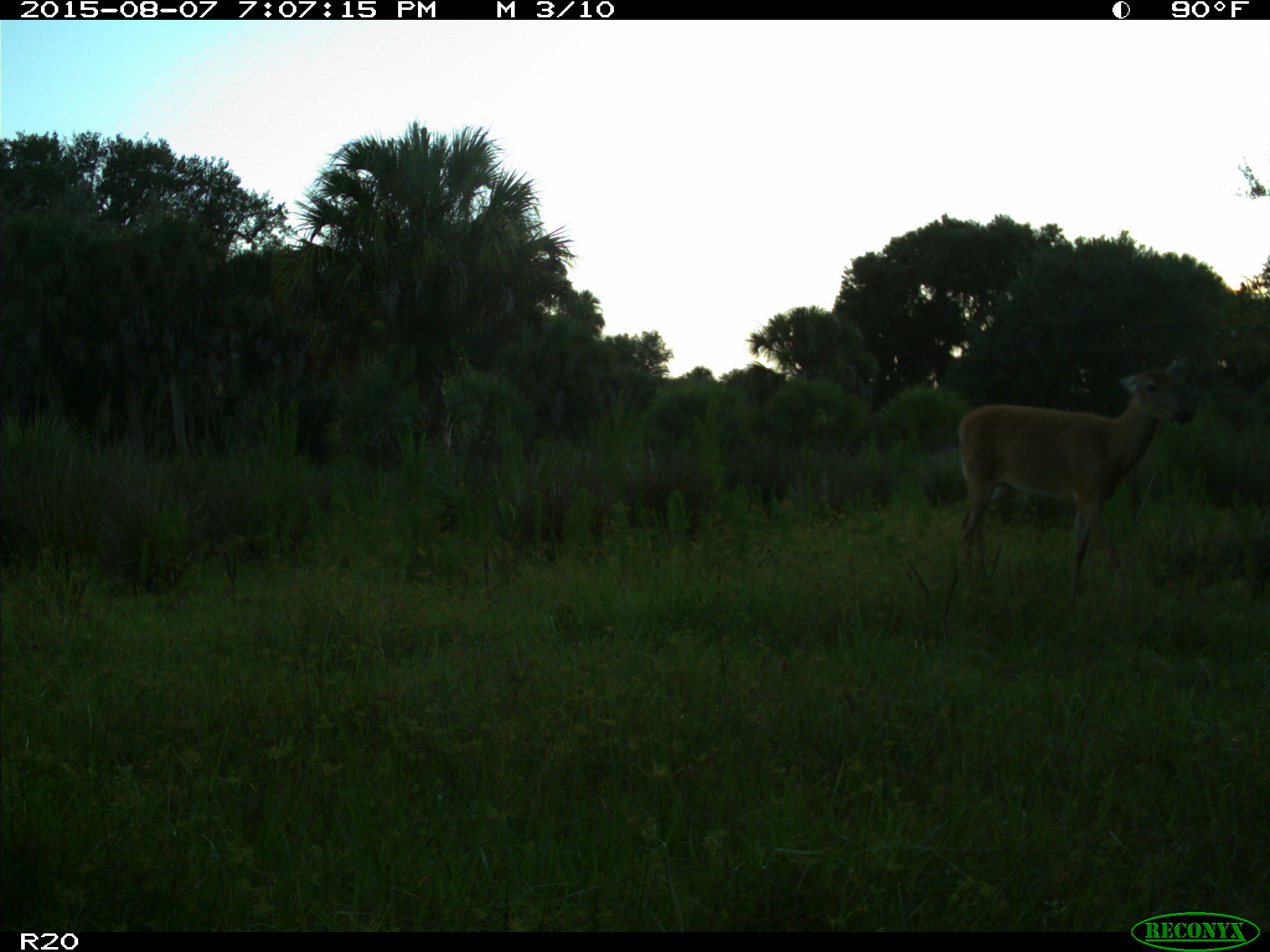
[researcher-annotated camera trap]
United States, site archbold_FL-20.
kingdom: Animalia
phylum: Chordata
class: Mammalia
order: Artiodactyla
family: Cervidae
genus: Odocoileus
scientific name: Odocoileus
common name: deer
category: unidentified deer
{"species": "unidentified deer (deer) (Odocoileus)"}